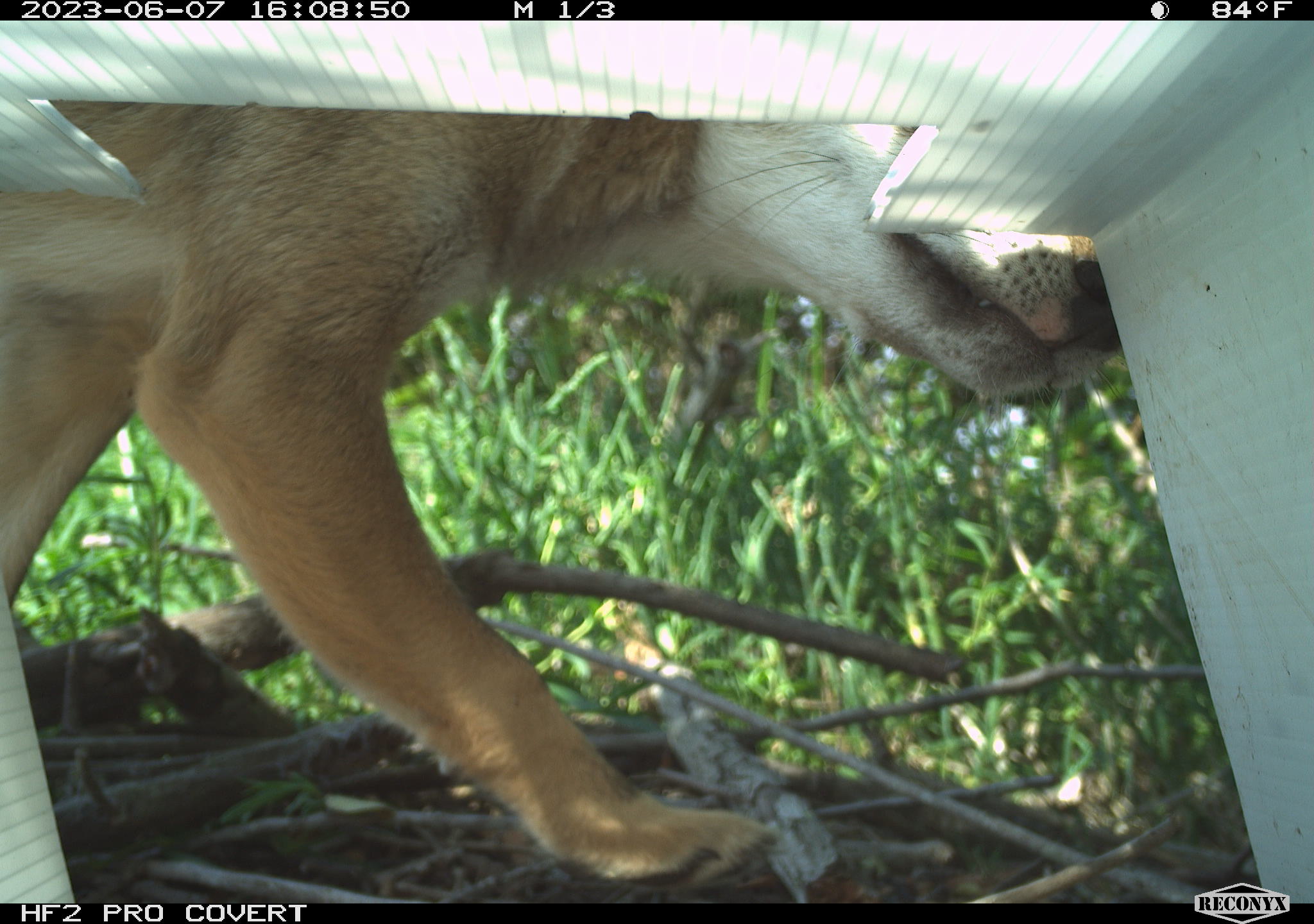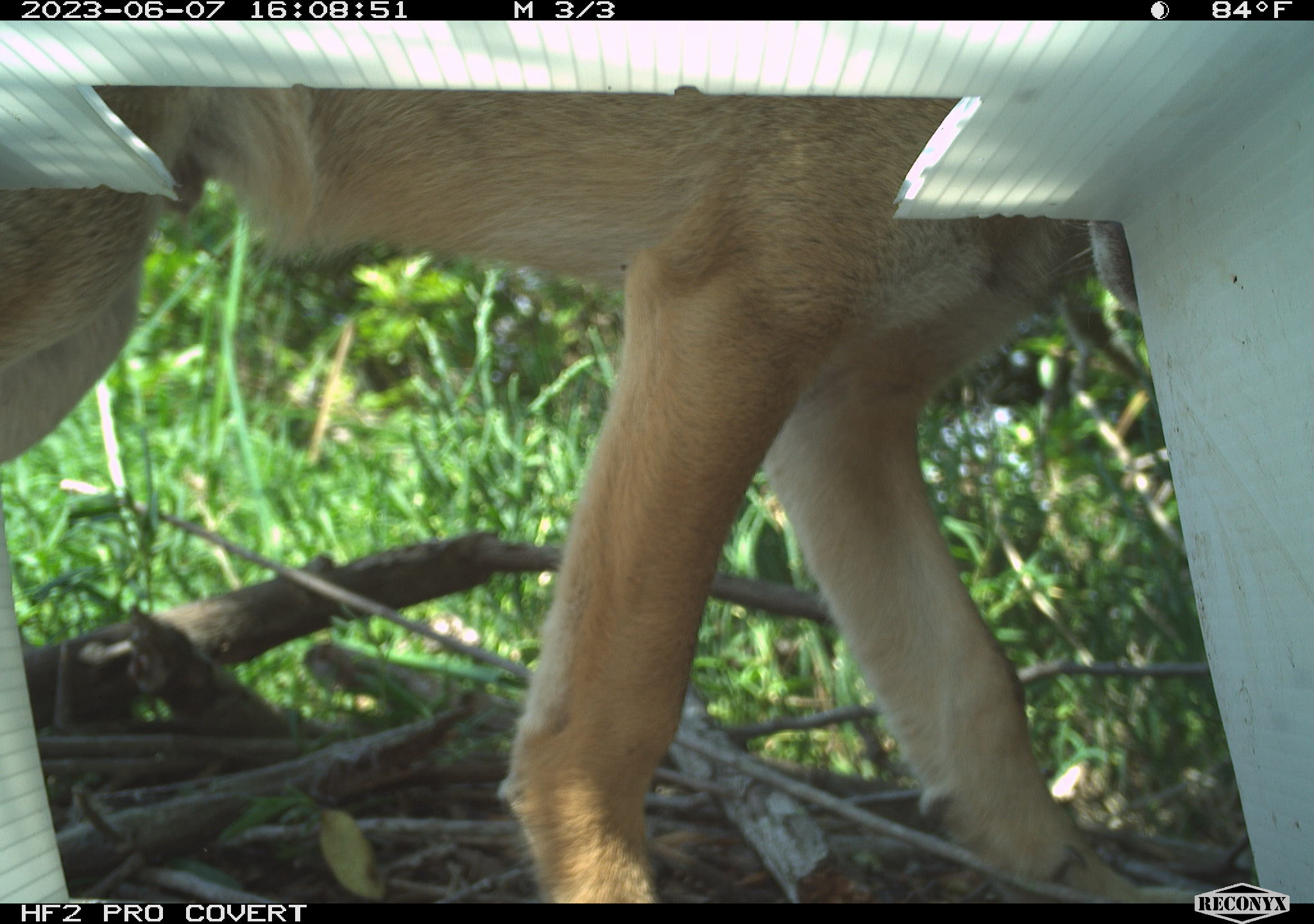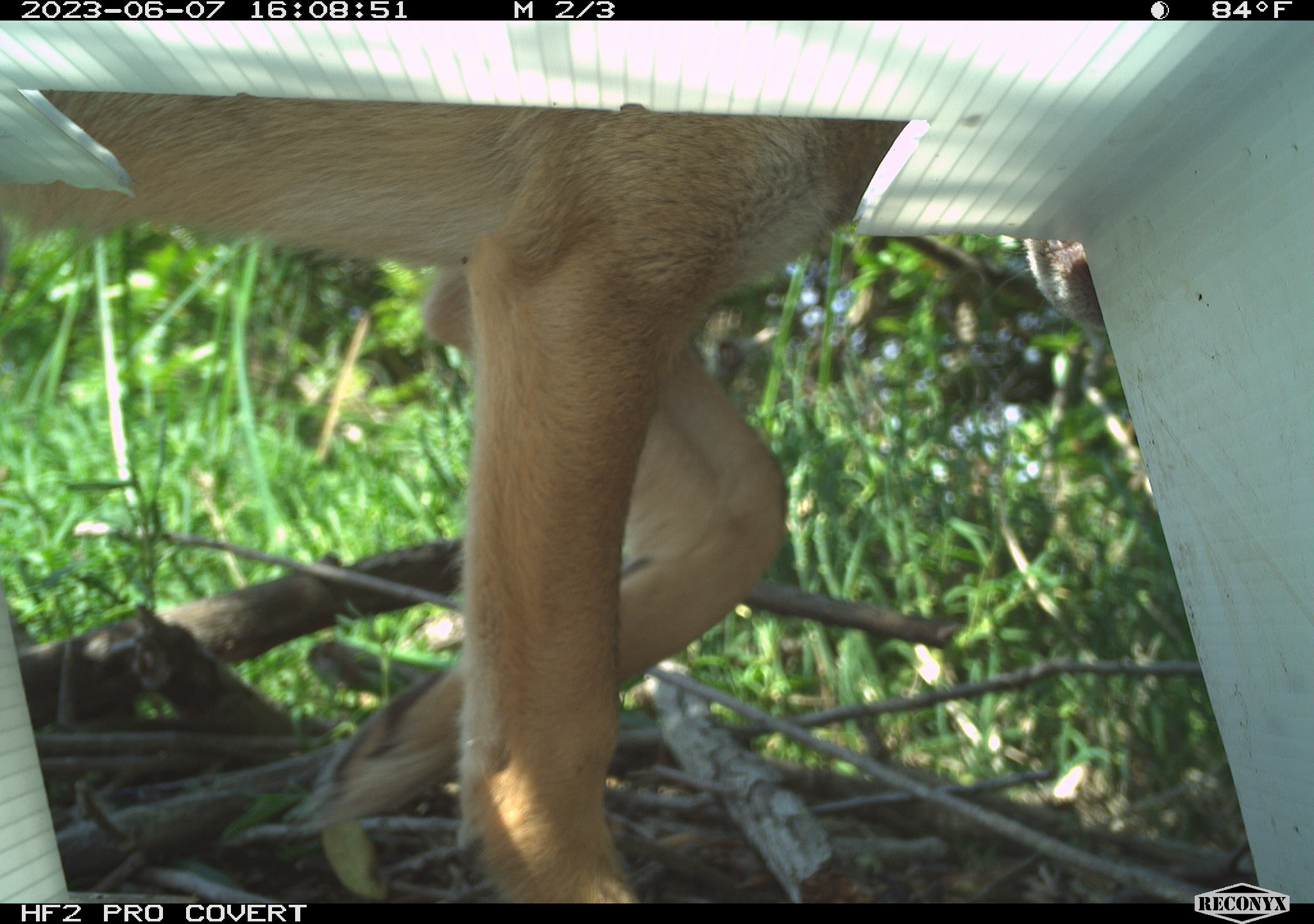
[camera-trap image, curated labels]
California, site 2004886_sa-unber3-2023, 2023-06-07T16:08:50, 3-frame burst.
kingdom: Animalia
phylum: Chordata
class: Mammalia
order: Carnivora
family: Canidae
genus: Canis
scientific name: Canis latrans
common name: coyote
Coyote (Canis latrans).